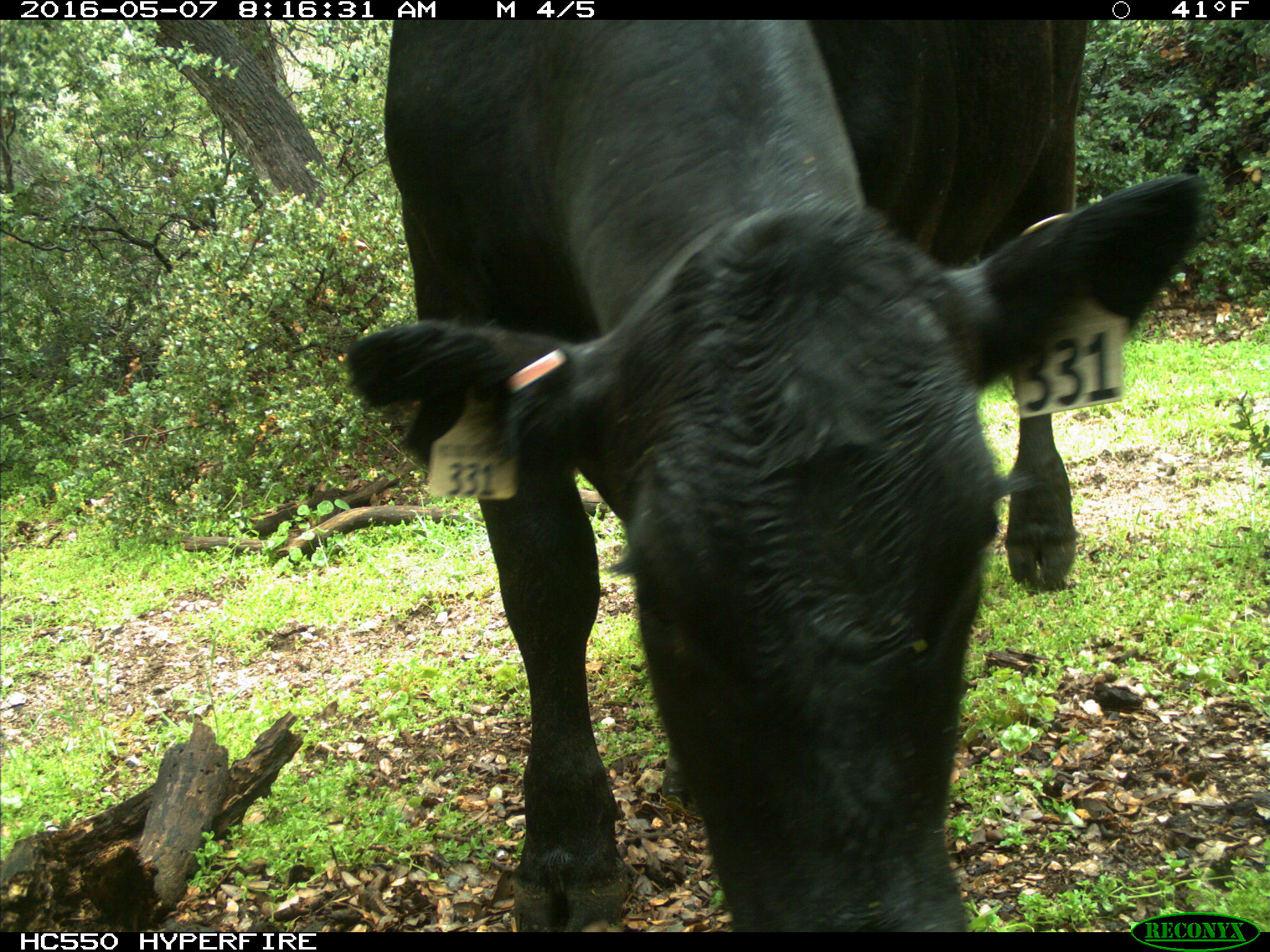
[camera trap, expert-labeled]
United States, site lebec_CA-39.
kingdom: Animalia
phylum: Chordata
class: Mammalia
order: Artiodactyla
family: Bovidae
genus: Bos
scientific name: Bos taurus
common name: domestic cow